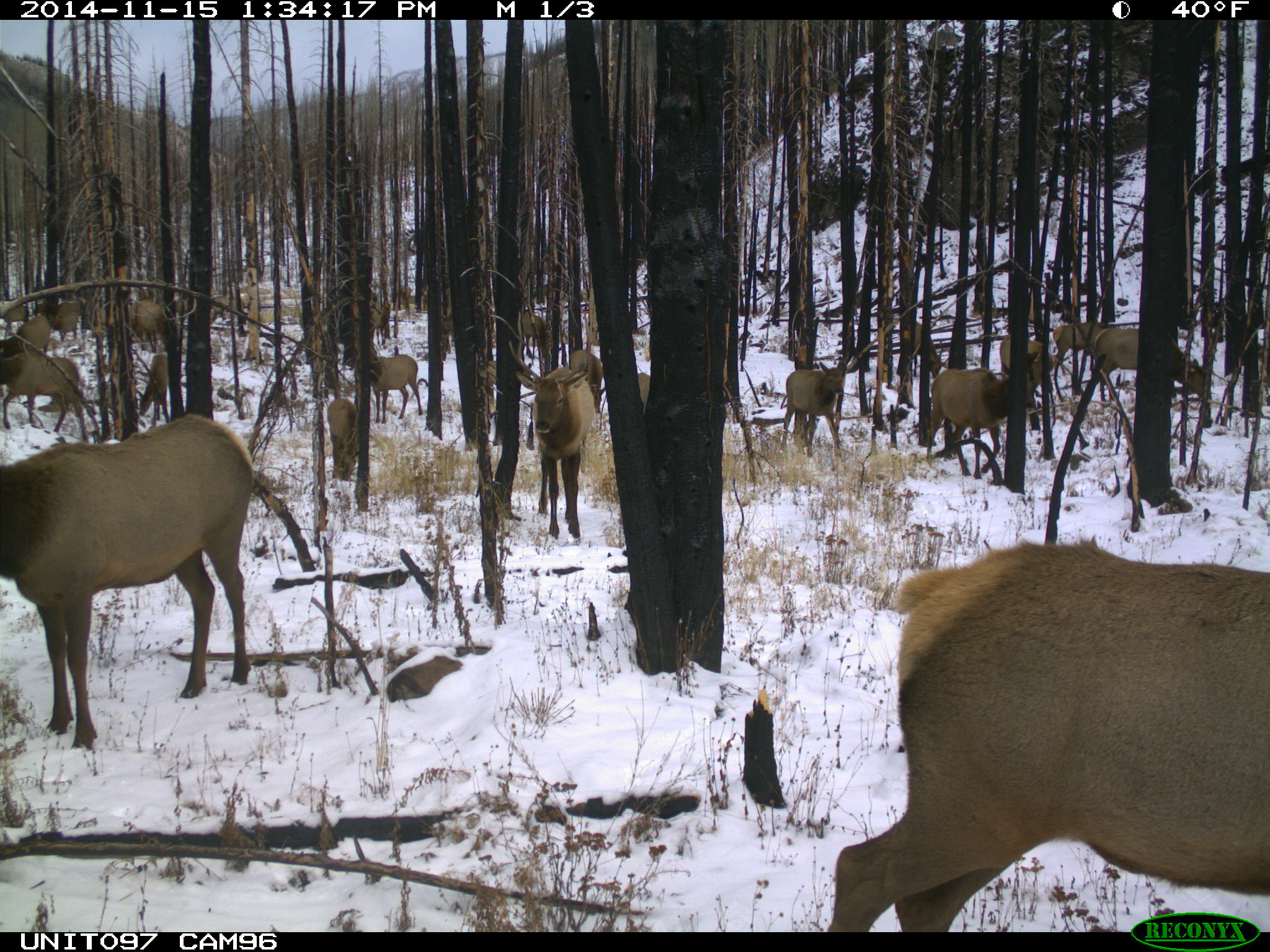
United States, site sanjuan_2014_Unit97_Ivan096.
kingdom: Animalia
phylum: Chordata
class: Mammalia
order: Artiodactyla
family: Cervidae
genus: Cervus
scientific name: Cervus elaphus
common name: red deer